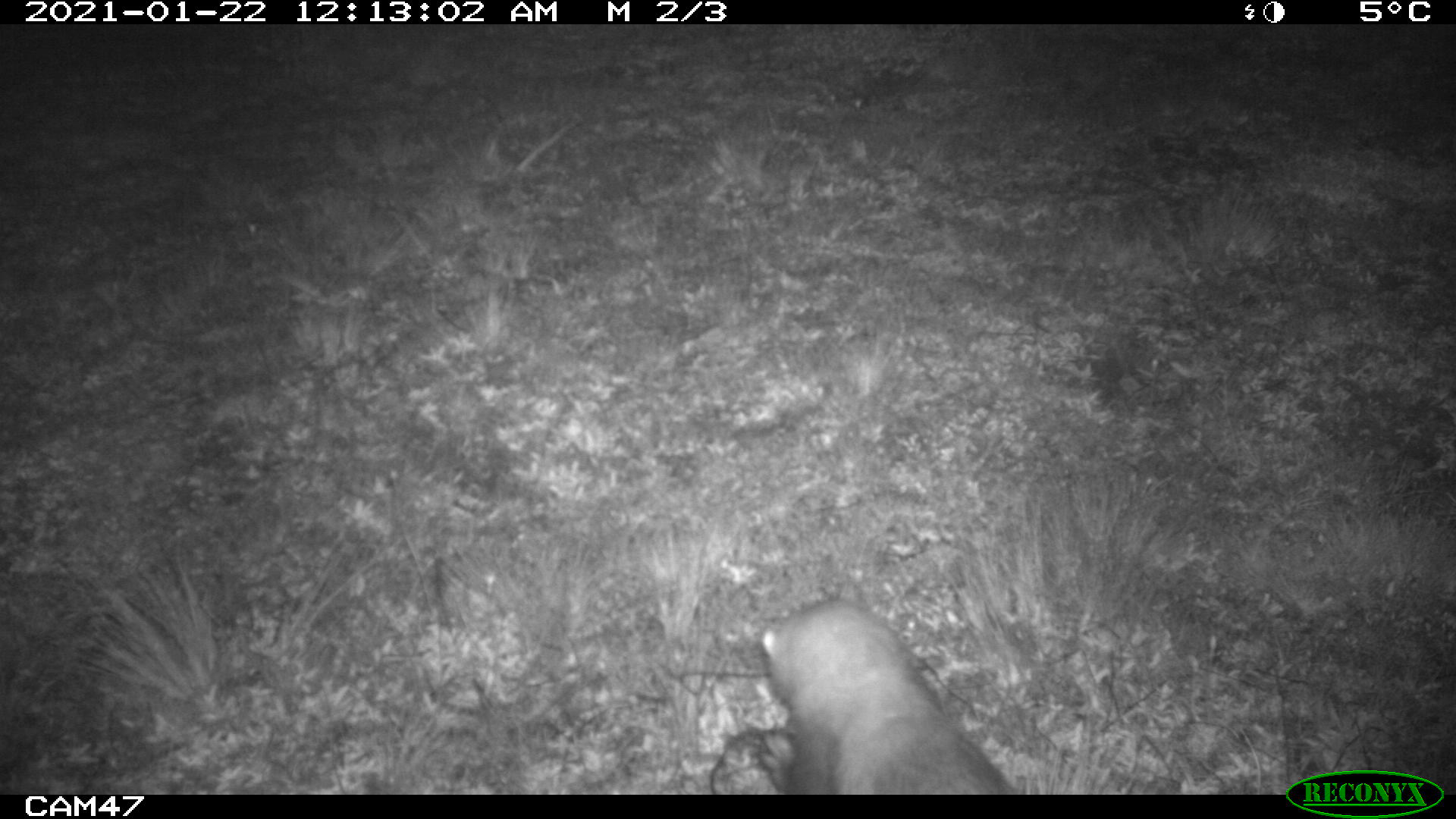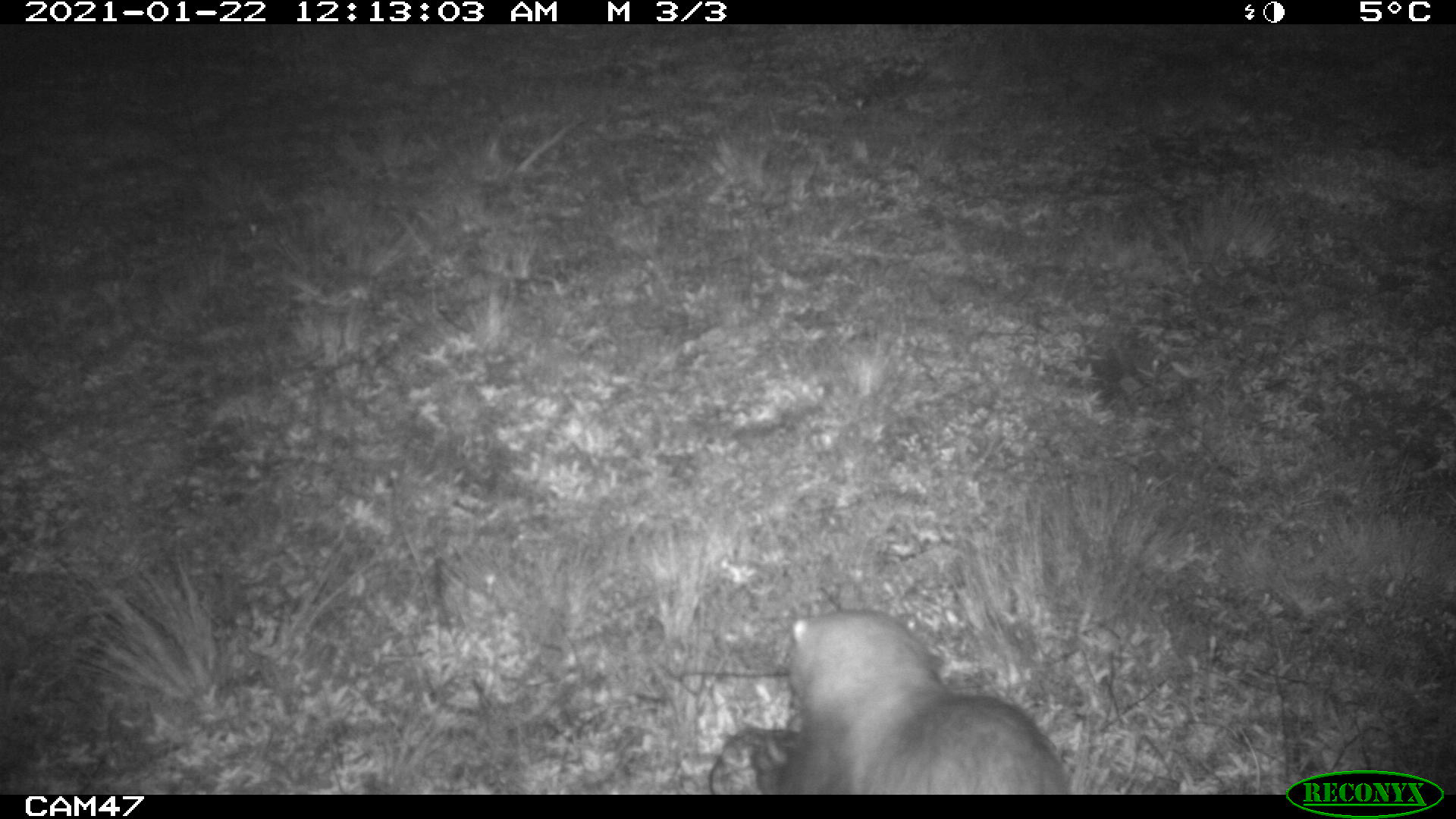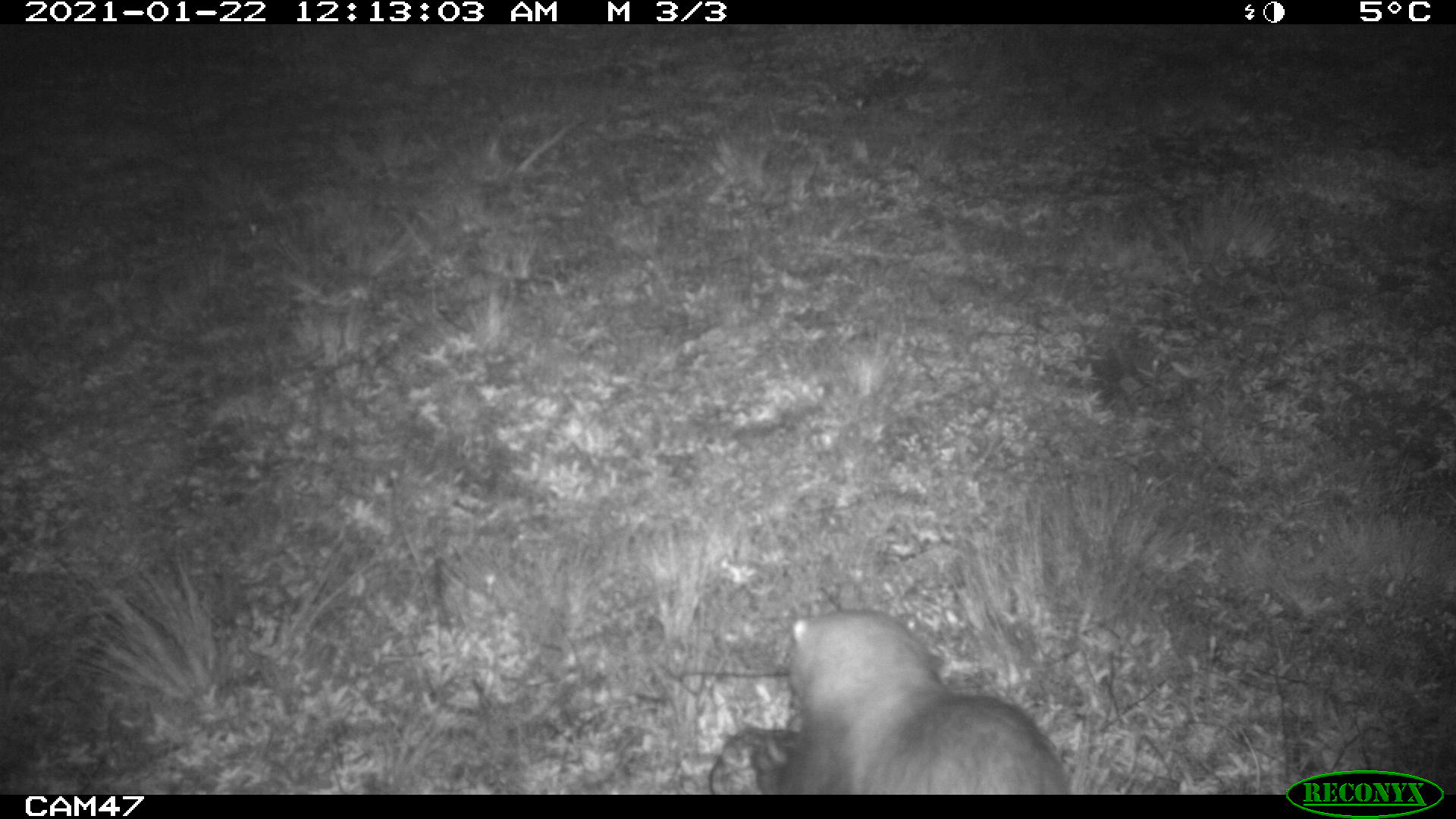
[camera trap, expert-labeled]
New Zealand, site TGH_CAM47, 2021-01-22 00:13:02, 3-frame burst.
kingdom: Animalia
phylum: Chordata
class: Mammalia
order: Carnivora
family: Mustelidae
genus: Mustela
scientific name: Mustela furo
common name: ferret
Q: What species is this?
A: Ferret (Mustela furo).